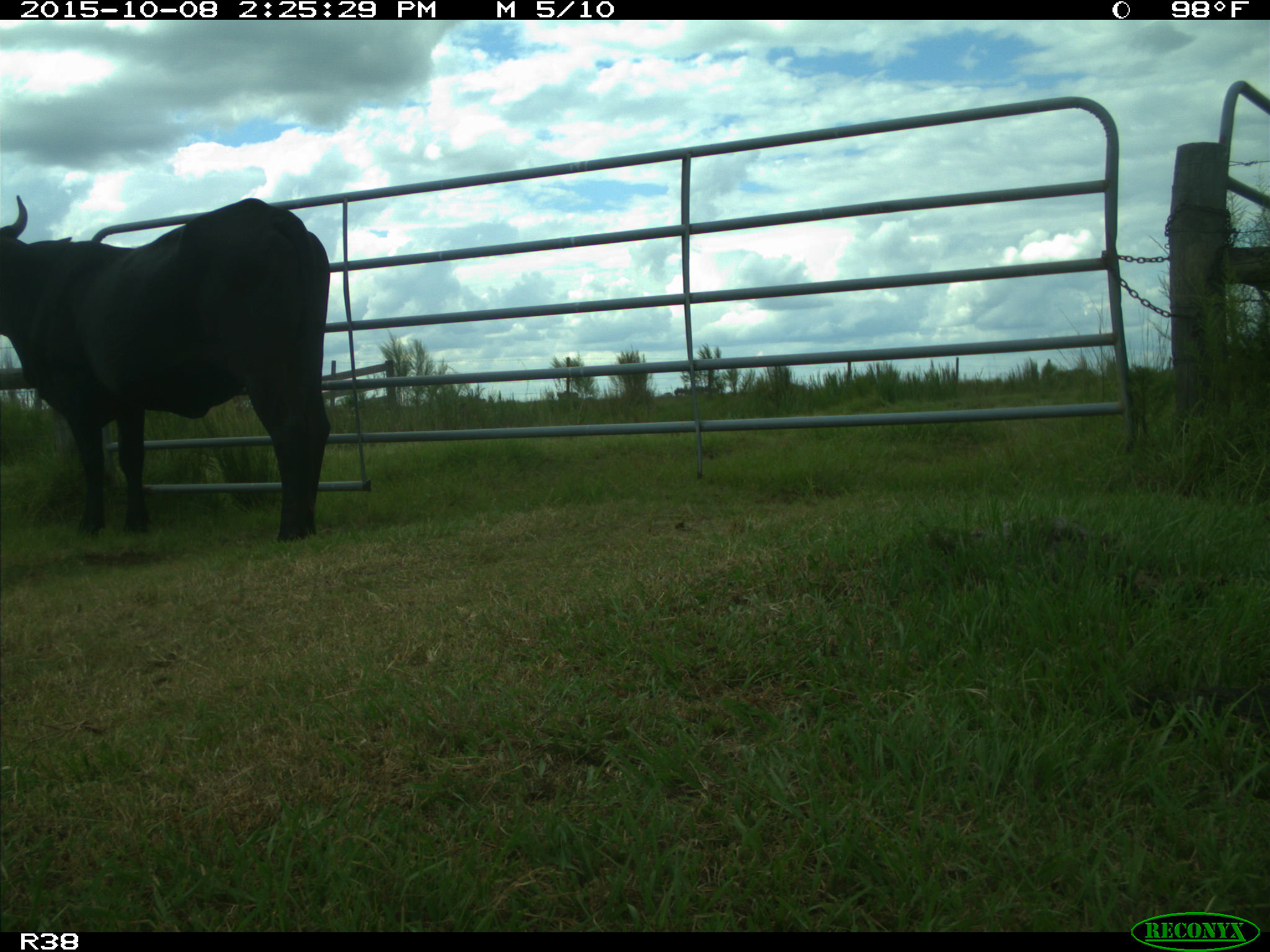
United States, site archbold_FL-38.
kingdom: Animalia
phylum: Chordata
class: Mammalia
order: Artiodactyla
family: Bovidae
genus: Bos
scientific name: Bos taurus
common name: domestic cow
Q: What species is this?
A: Bos taurus (domestic cow).